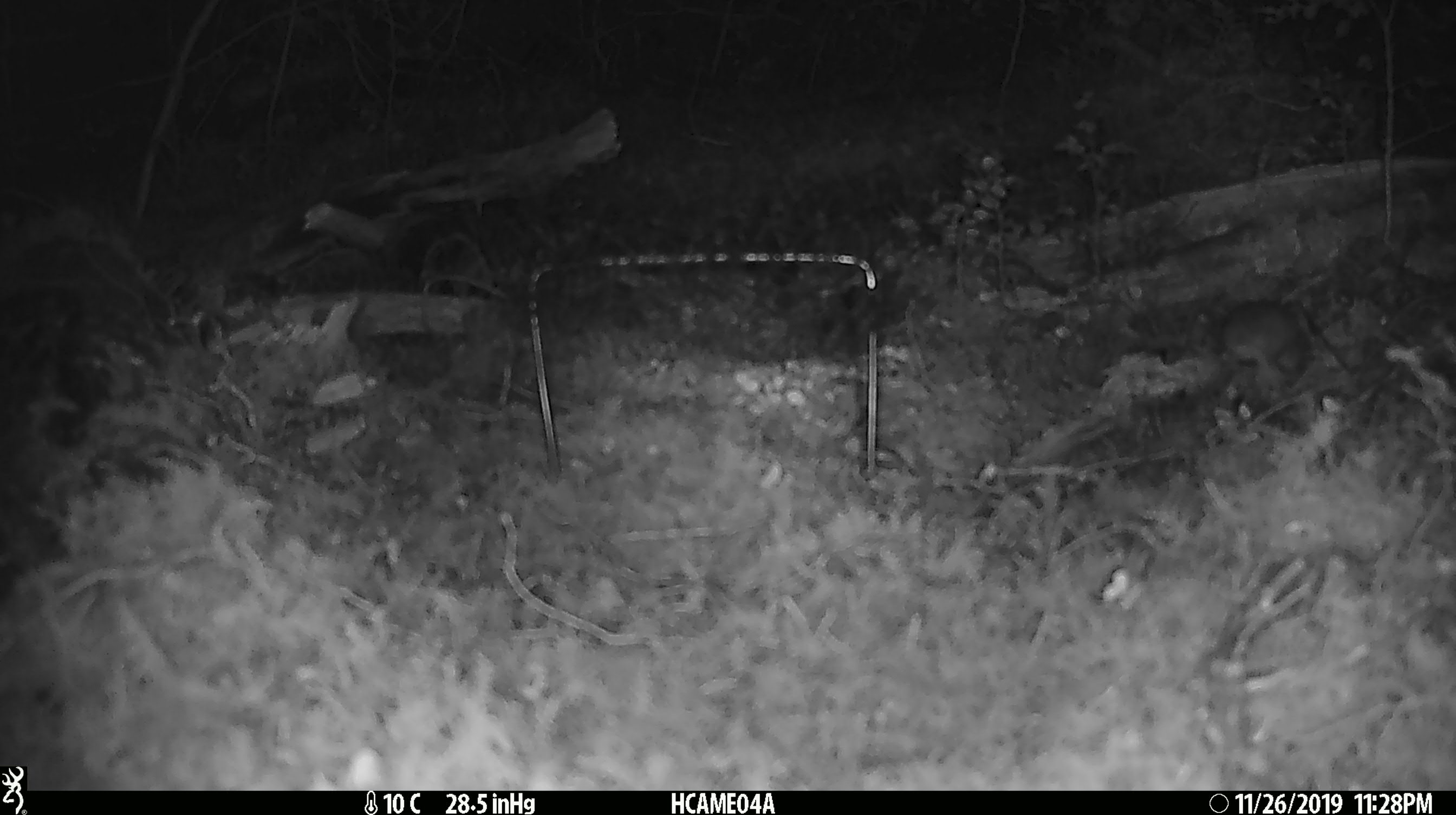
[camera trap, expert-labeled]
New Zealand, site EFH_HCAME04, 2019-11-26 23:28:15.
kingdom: Animalia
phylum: Chordata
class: Mammalia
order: Rodentia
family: Muridae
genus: Mus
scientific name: Mus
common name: mouse